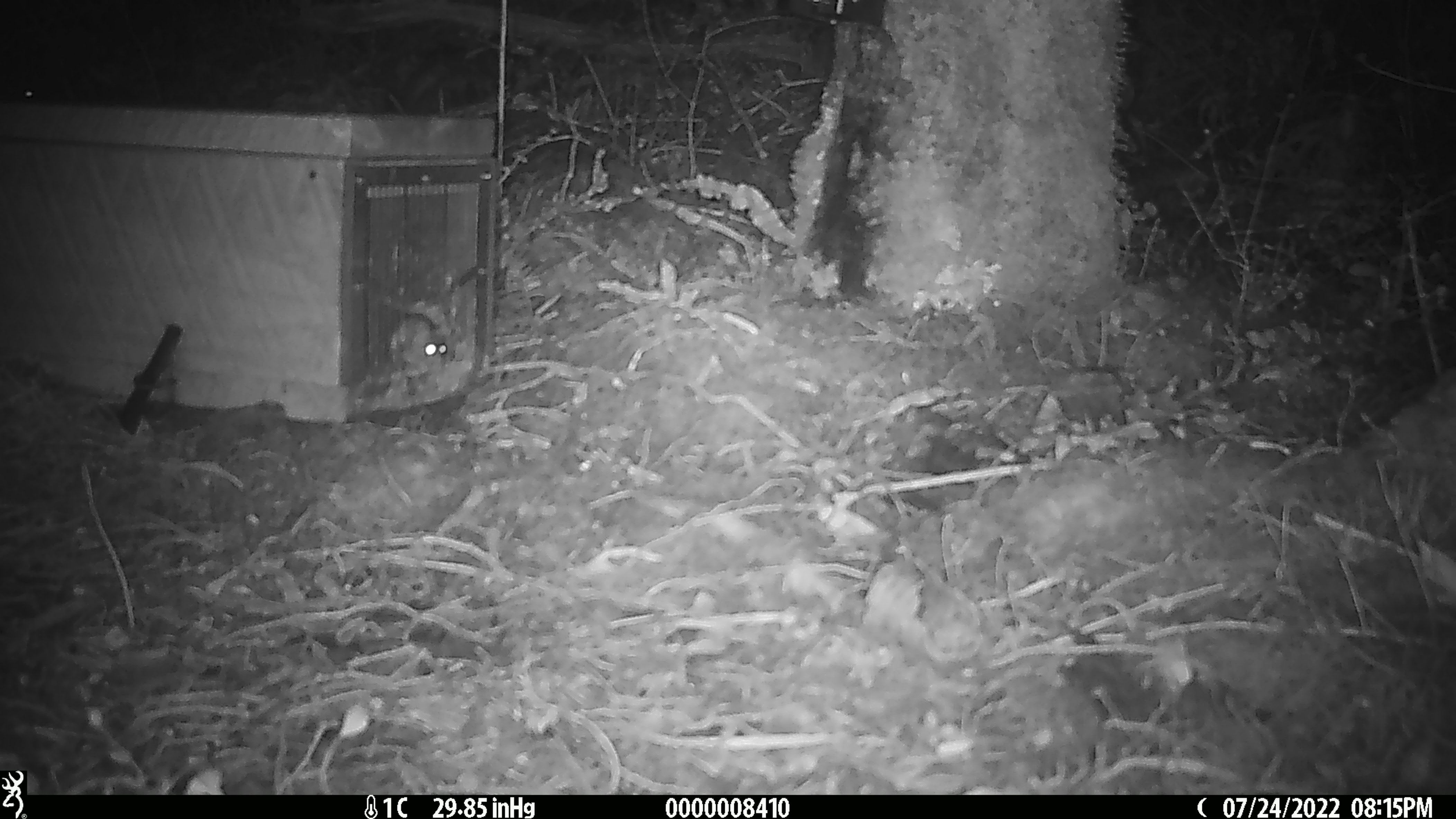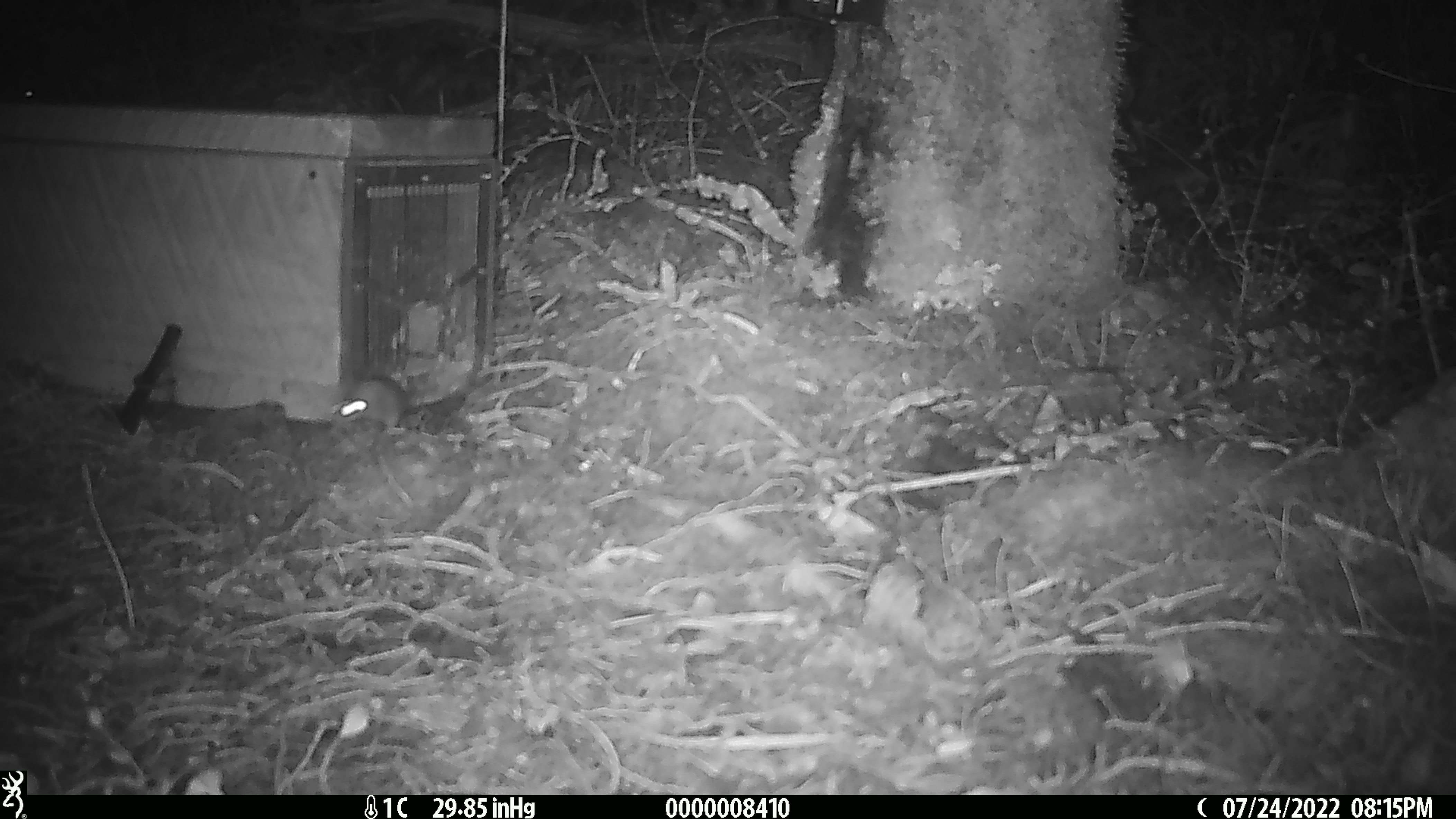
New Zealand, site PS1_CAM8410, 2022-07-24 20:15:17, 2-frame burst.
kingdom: Animalia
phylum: Chordata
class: Mammalia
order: Rodentia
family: Muridae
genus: Mus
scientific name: Mus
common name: mouse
Mouse (Mus).